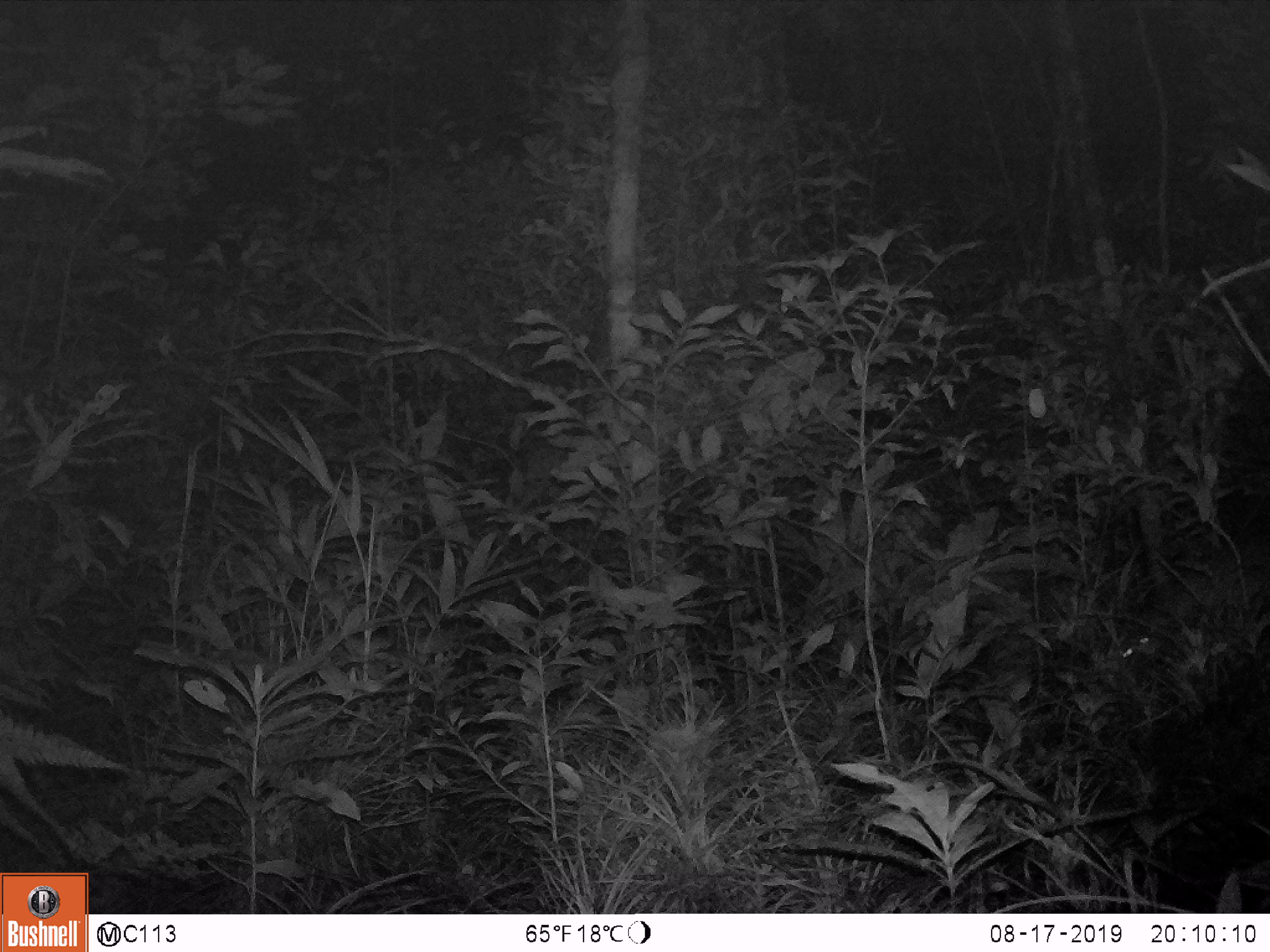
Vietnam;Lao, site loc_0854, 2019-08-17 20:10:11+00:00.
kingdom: Animalia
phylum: Chordata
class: Mammalia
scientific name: Mammalia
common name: mammal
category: unidentified mammal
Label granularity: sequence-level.